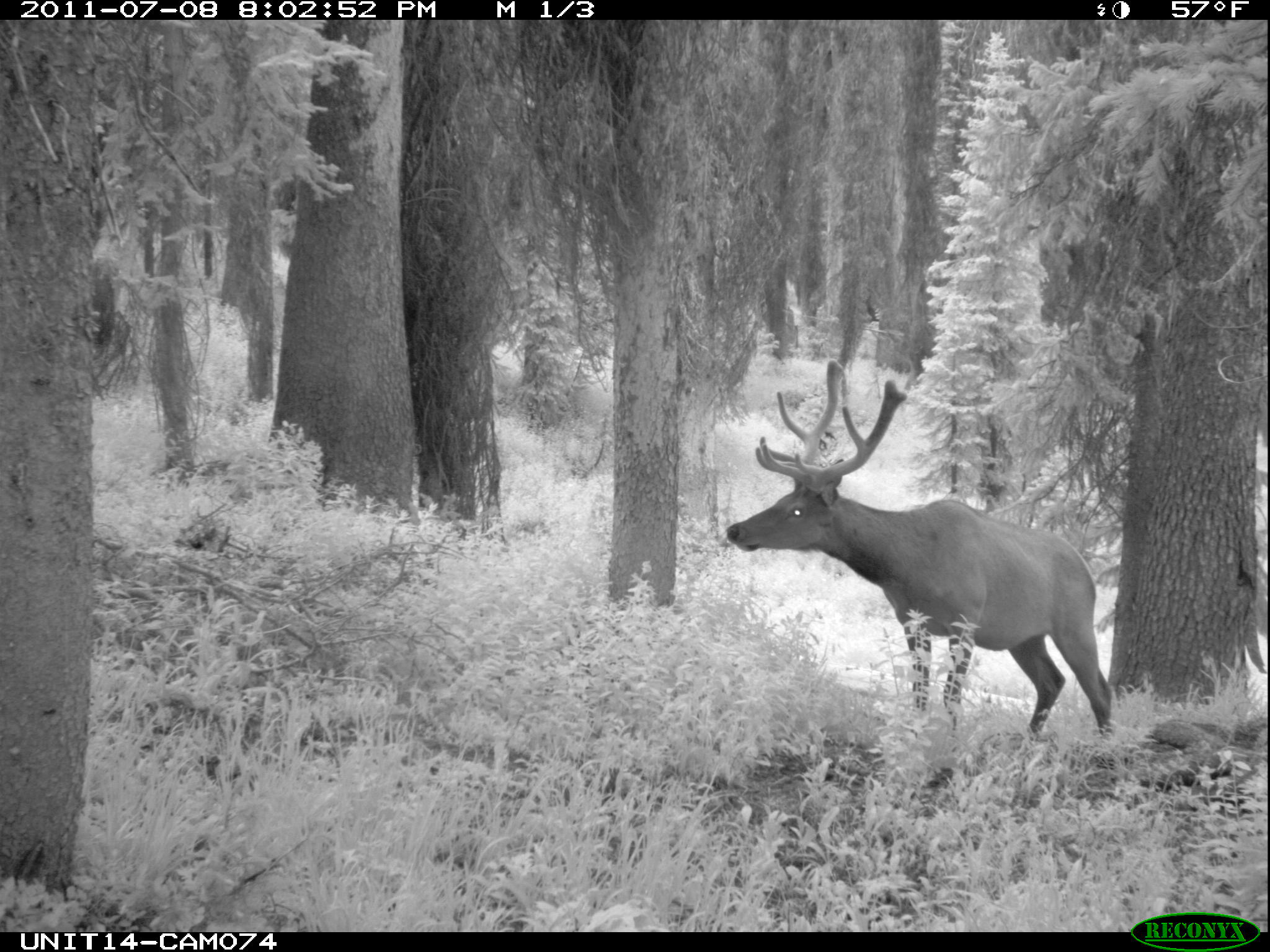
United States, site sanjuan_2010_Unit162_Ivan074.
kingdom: Animalia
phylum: Chordata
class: Mammalia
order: Artiodactyla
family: Cervidae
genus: Cervus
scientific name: Cervus elaphus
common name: red deer